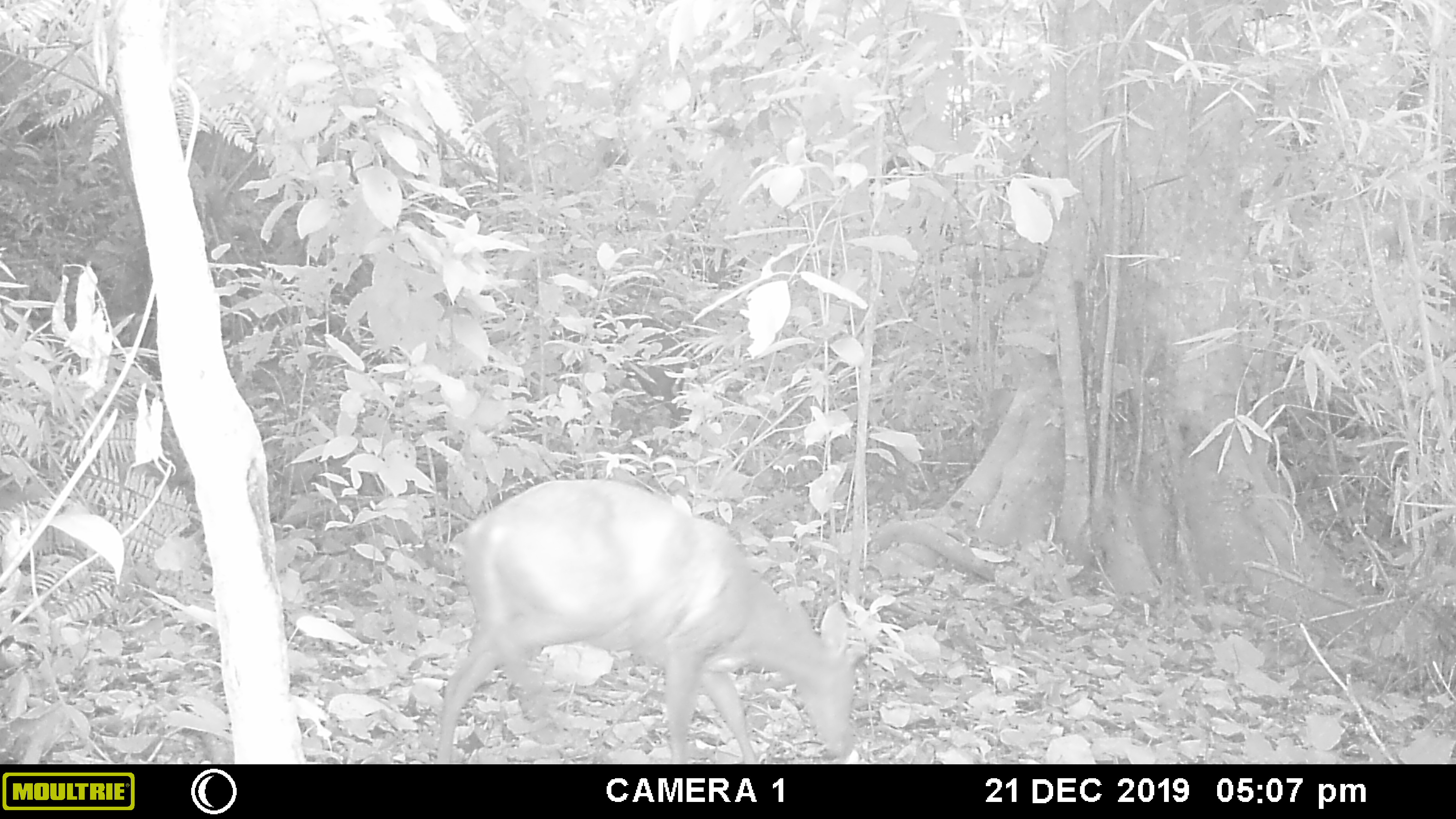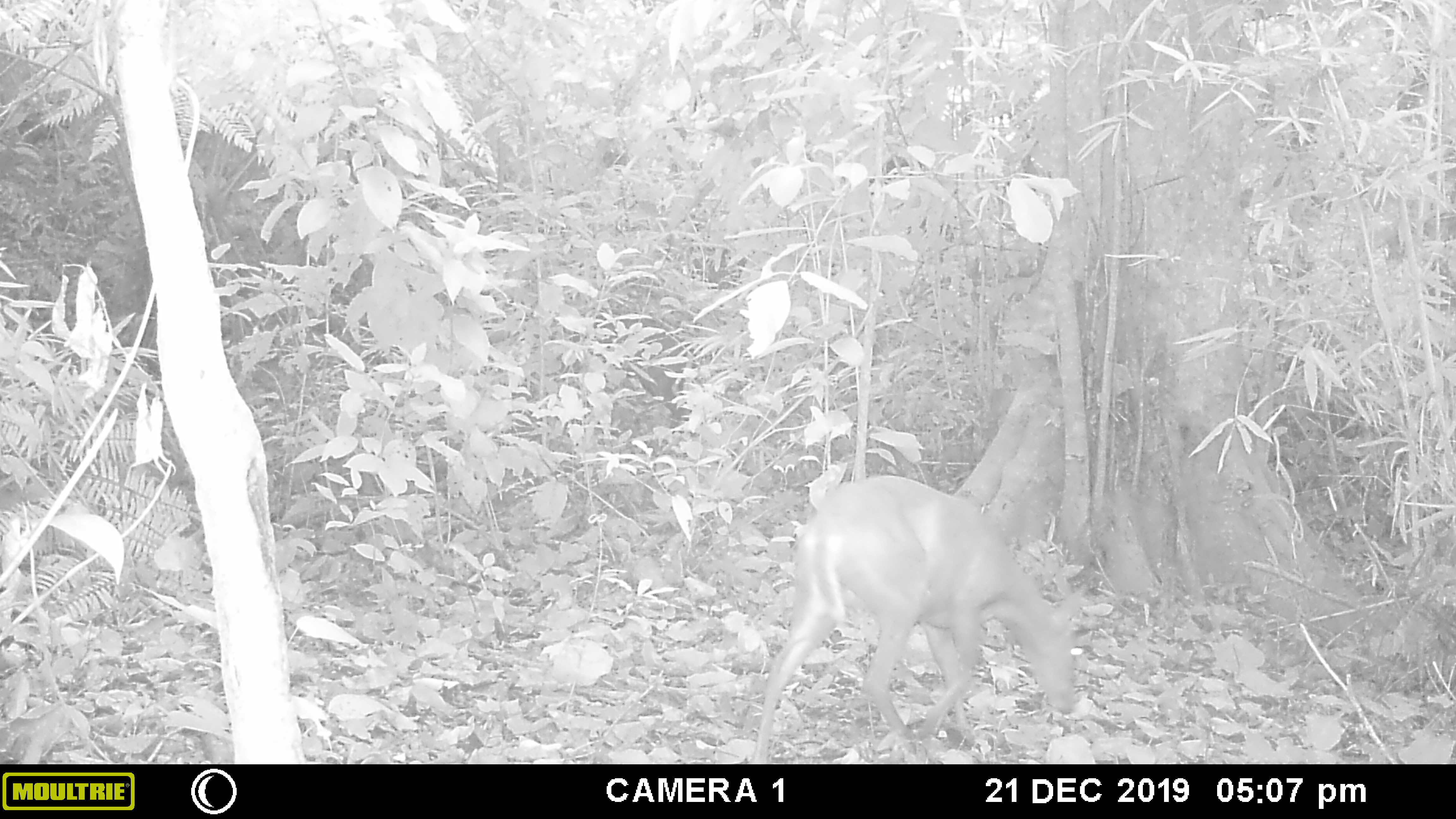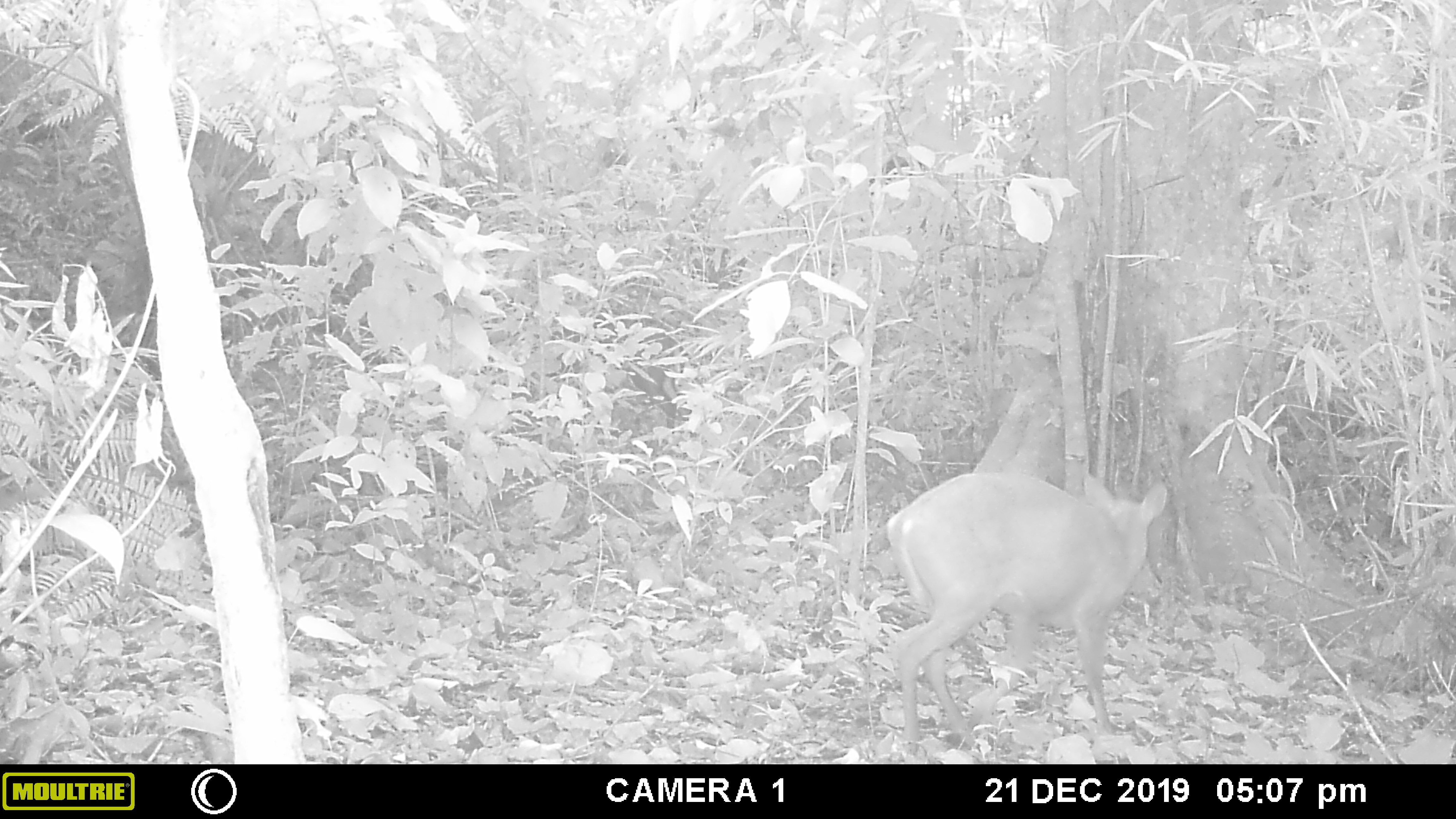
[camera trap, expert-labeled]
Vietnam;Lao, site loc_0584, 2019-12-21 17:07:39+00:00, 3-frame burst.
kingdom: Animalia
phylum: Chordata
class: Mammalia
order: Artiodactyla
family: Cervidae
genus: Muntiacus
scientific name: Muntiacus muntjak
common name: red muntjac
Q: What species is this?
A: Red muntjac (Muntiacus muntjak).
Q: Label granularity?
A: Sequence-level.